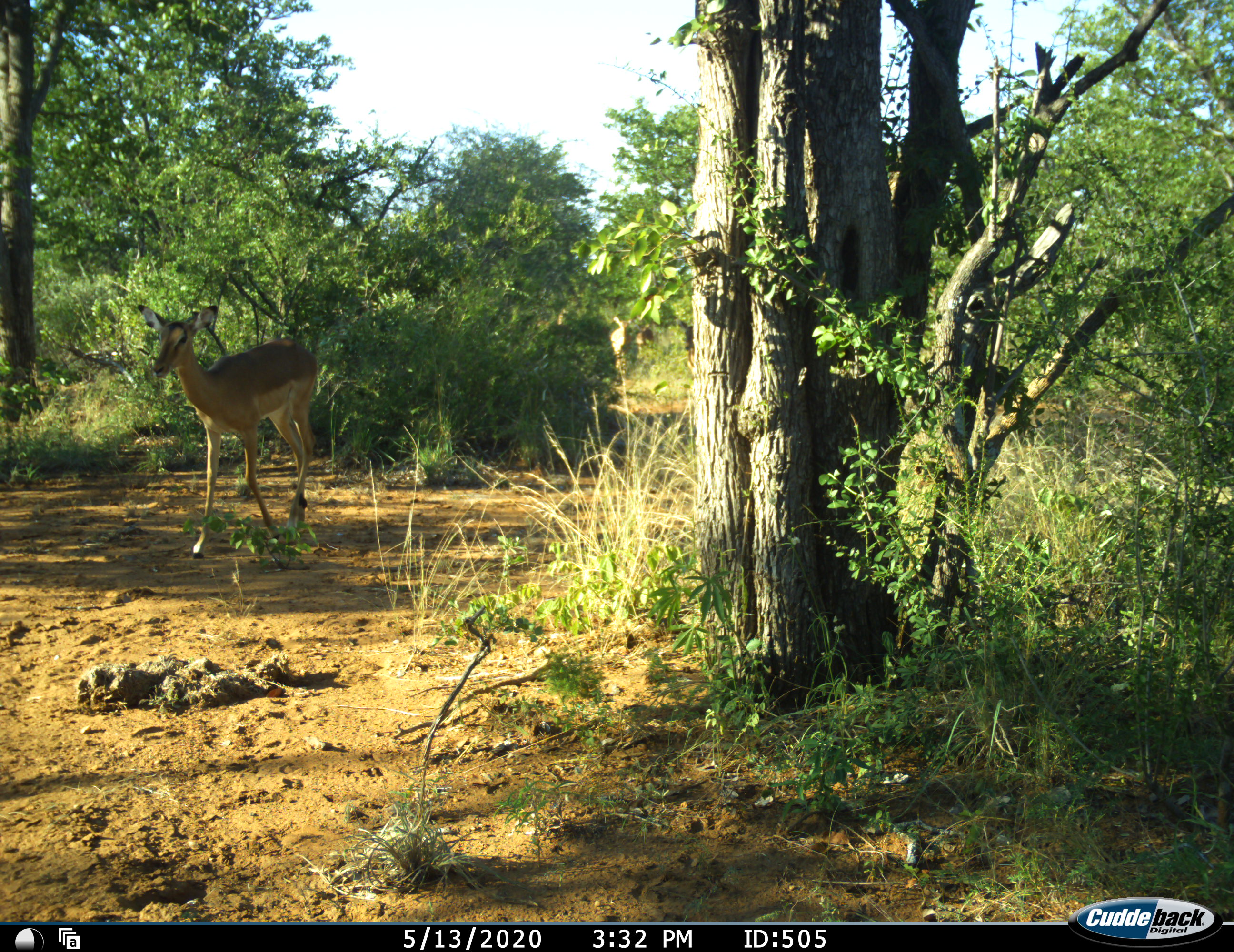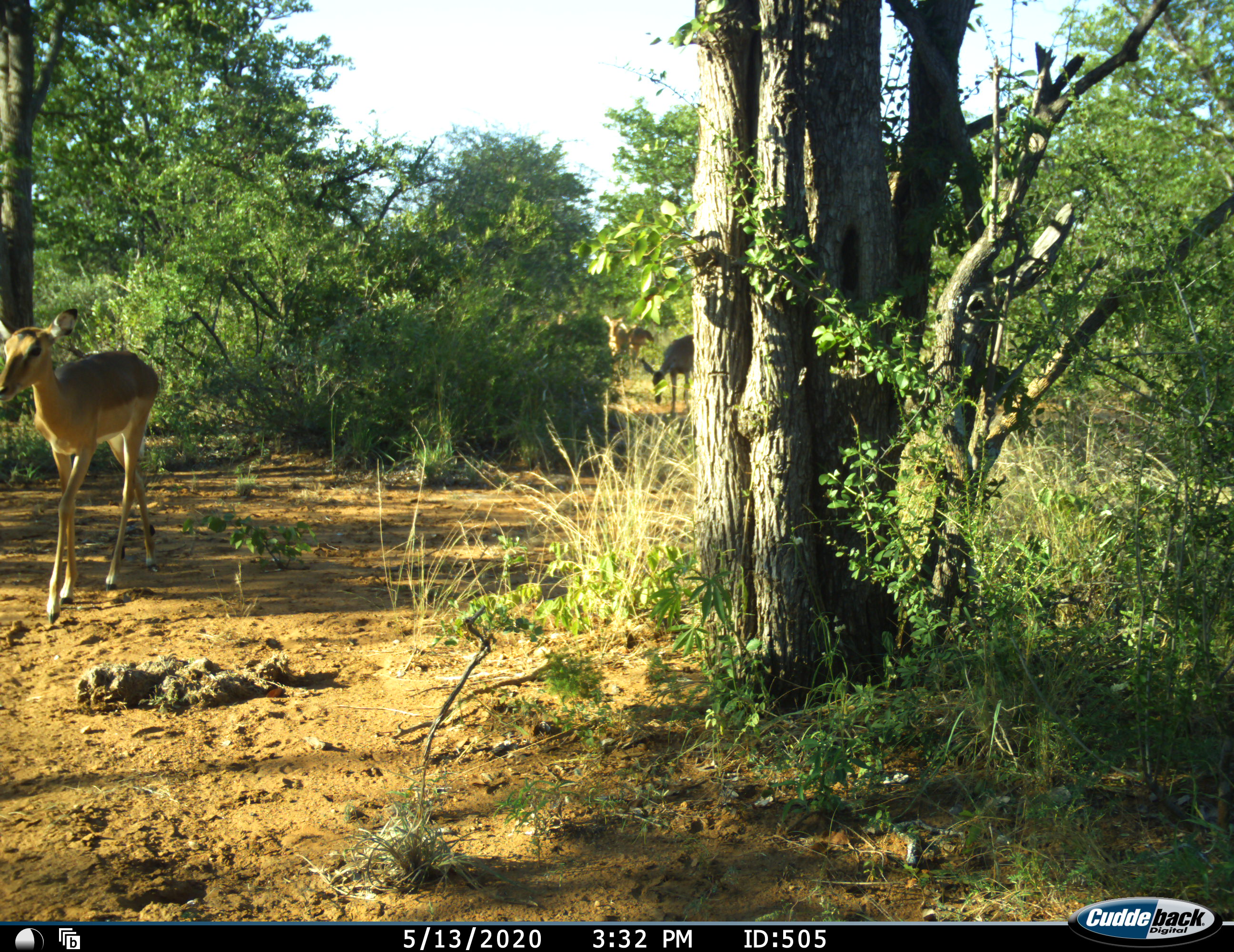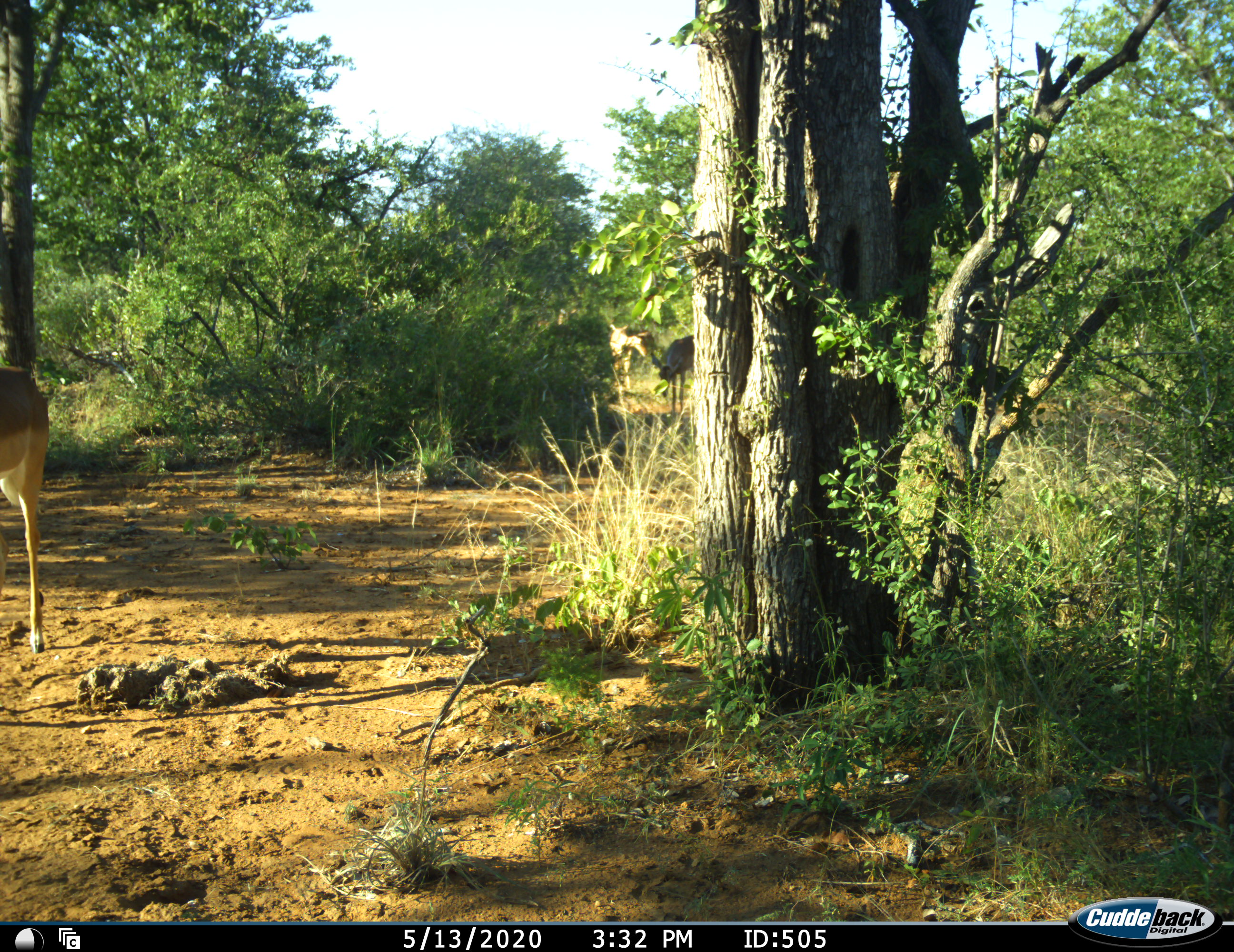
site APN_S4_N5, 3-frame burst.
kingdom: Animalia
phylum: Chordata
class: Mammalia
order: Artiodactyla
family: Bovidae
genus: Aepyceros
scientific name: Aepyceros melampus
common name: impala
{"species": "impala (Aepyceros melampus)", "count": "2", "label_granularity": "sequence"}